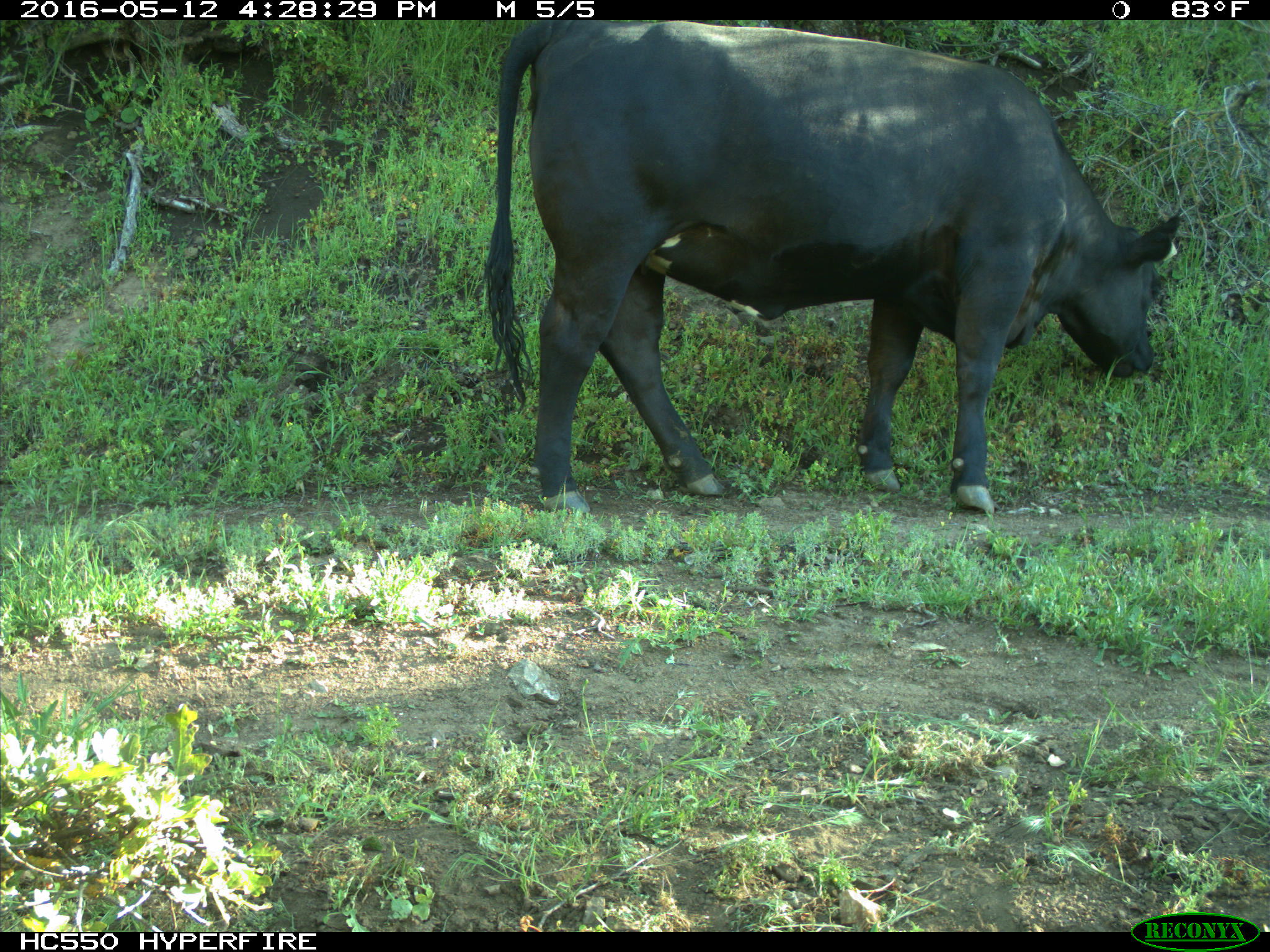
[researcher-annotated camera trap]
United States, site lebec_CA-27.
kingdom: Animalia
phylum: Chordata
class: Mammalia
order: Artiodactyla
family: Bovidae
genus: Bos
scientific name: Bos taurus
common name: domestic cow